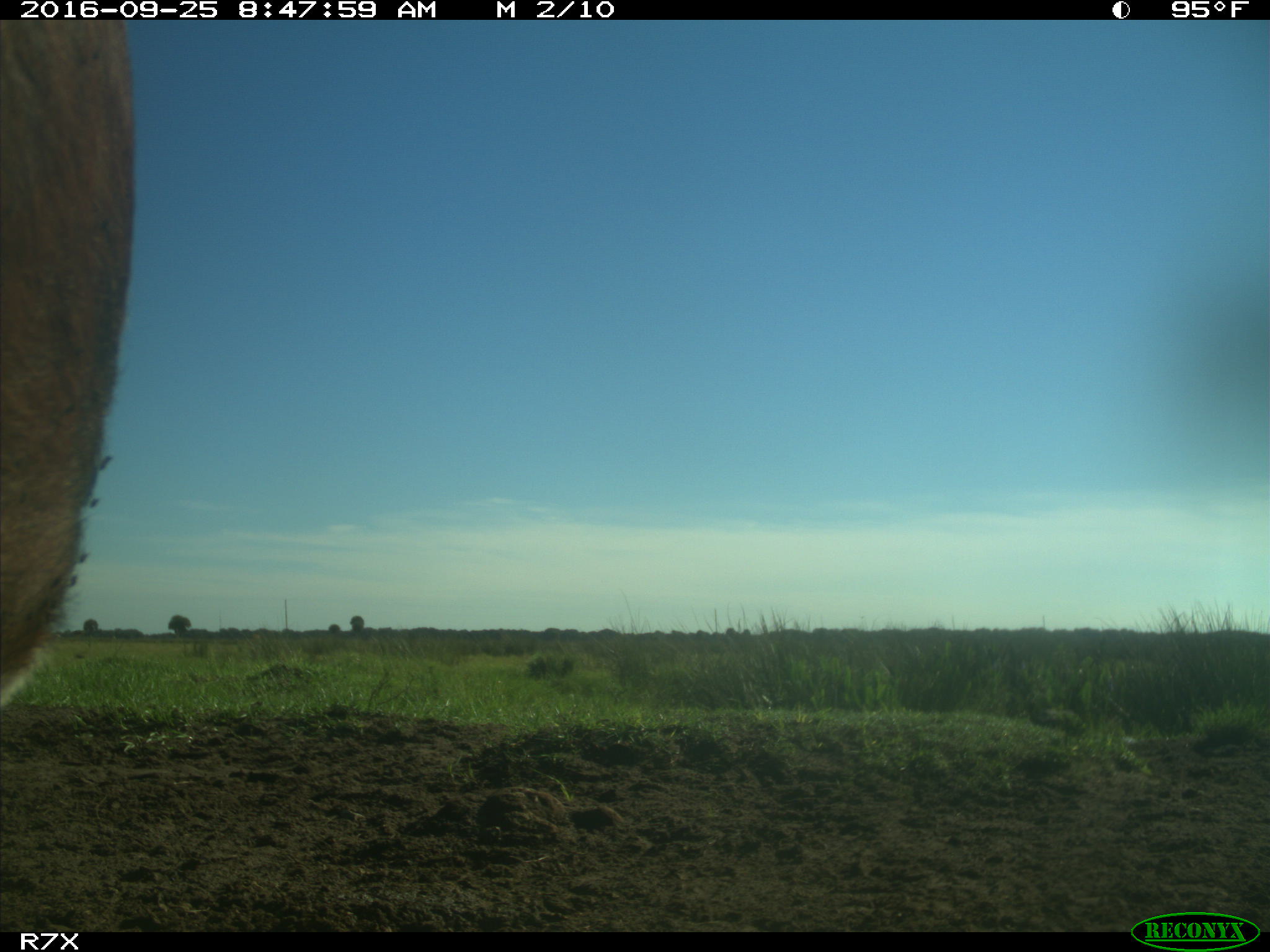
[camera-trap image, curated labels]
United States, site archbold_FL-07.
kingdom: Animalia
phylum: Chordata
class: Mammalia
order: Artiodactyla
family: Bovidae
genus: Bos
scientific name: Bos taurus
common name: domestic cow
Bos taurus (domestic cow).